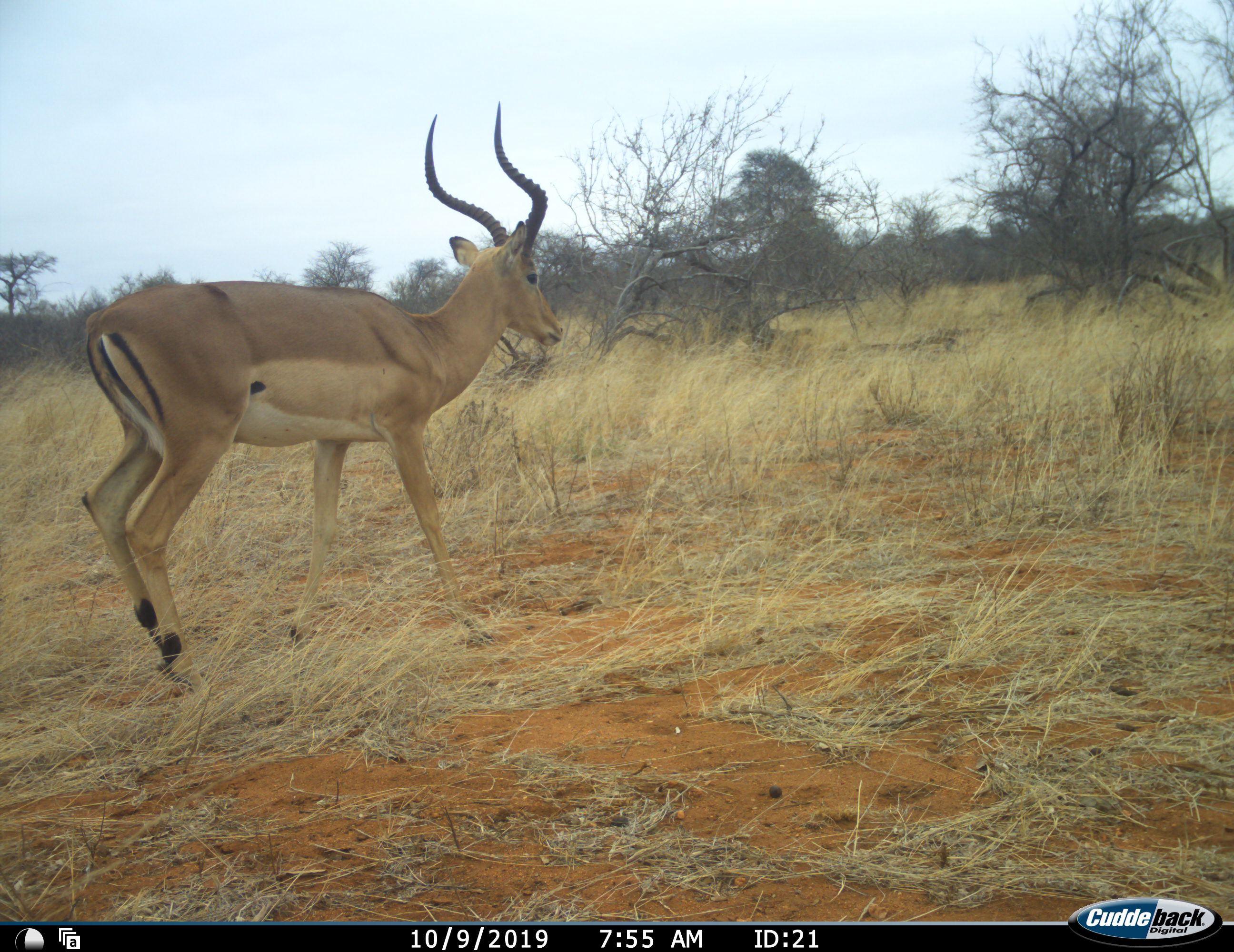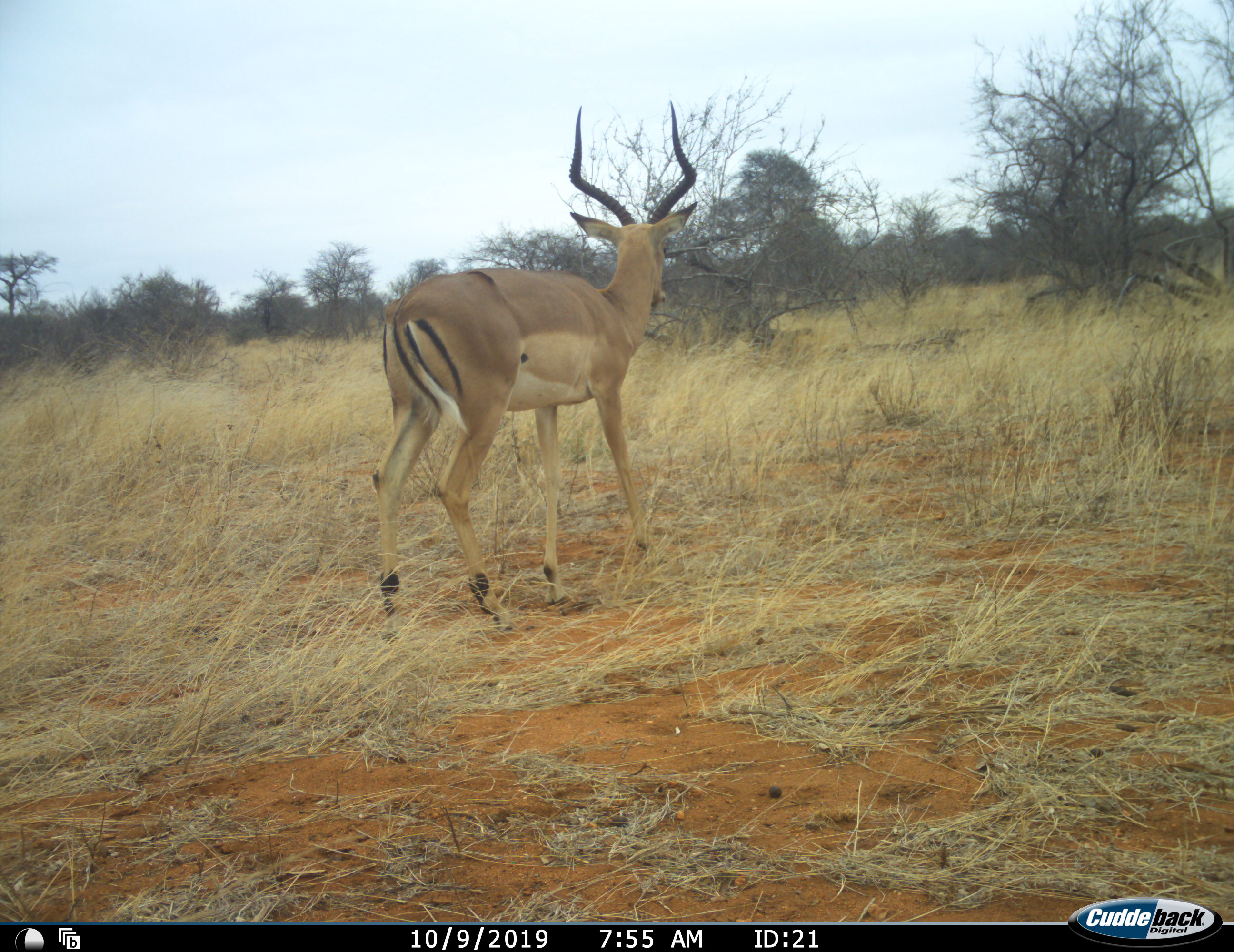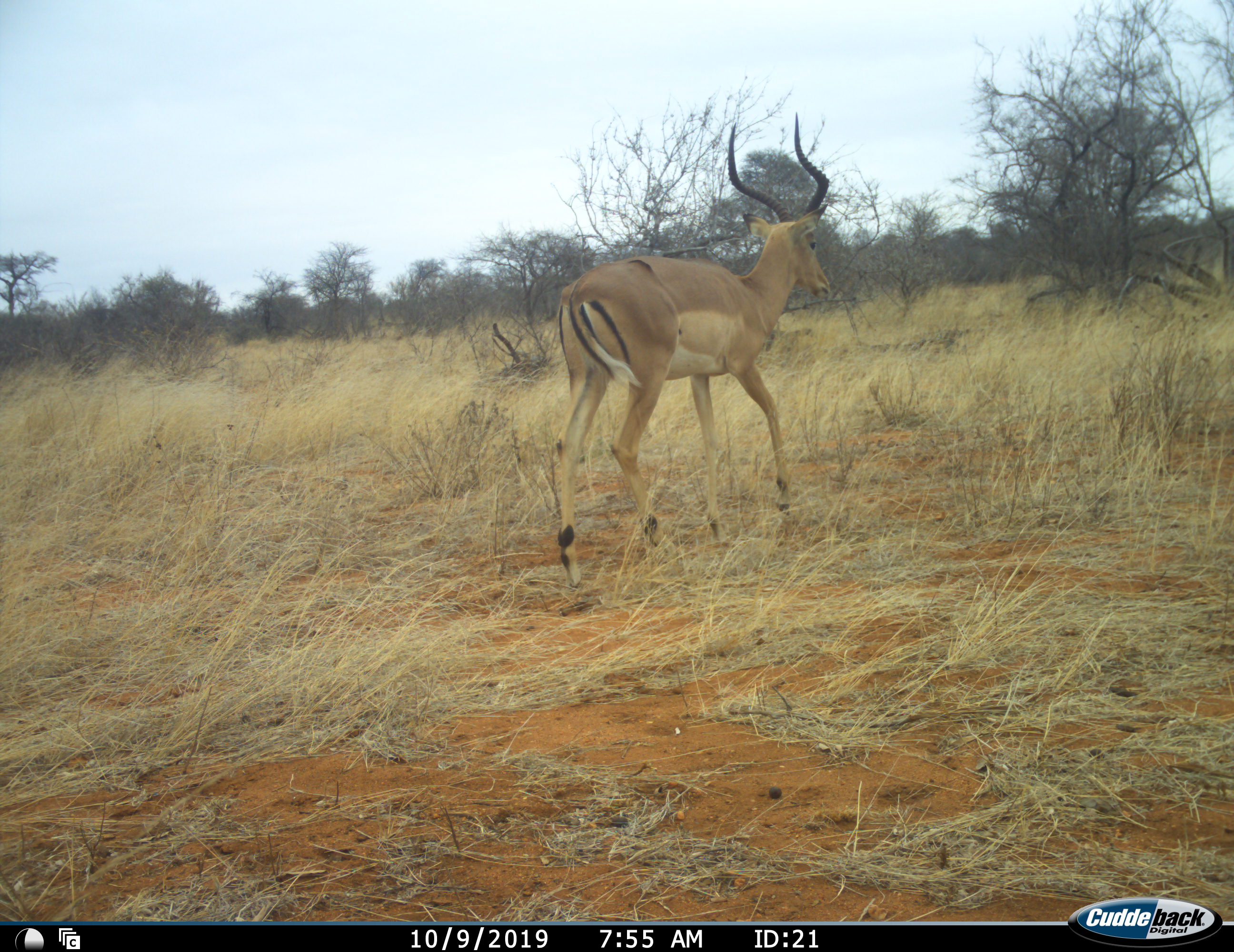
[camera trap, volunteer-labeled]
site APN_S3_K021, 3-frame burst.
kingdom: Animalia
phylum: Chordata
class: Mammalia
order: Artiodactyla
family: Bovidae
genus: Aepyceros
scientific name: Aepyceros melampus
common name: impala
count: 1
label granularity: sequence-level